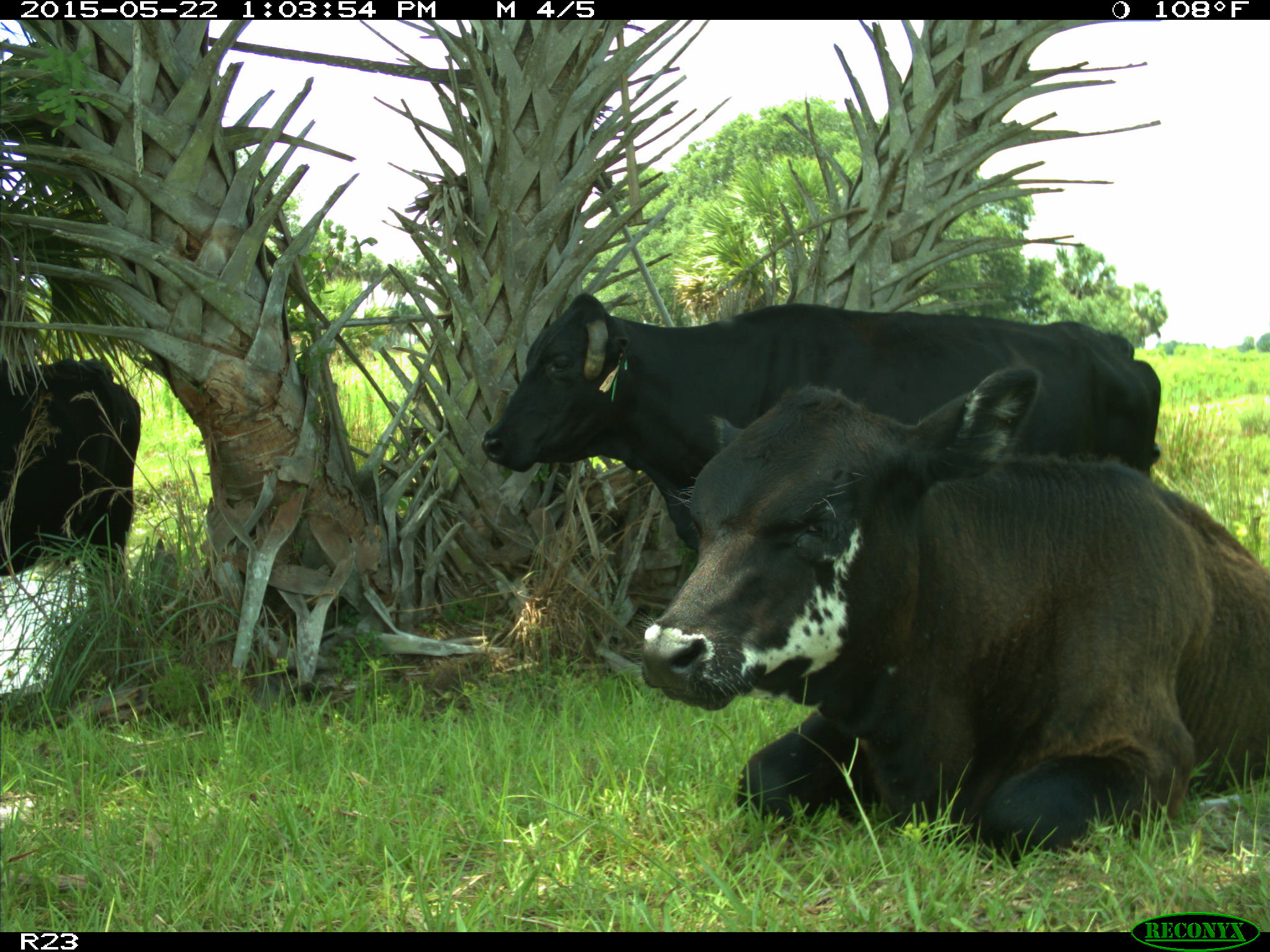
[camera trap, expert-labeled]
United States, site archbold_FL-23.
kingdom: Animalia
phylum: Chordata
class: Mammalia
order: Artiodactyla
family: Bovidae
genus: Bos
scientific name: Bos taurus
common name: domestic cow